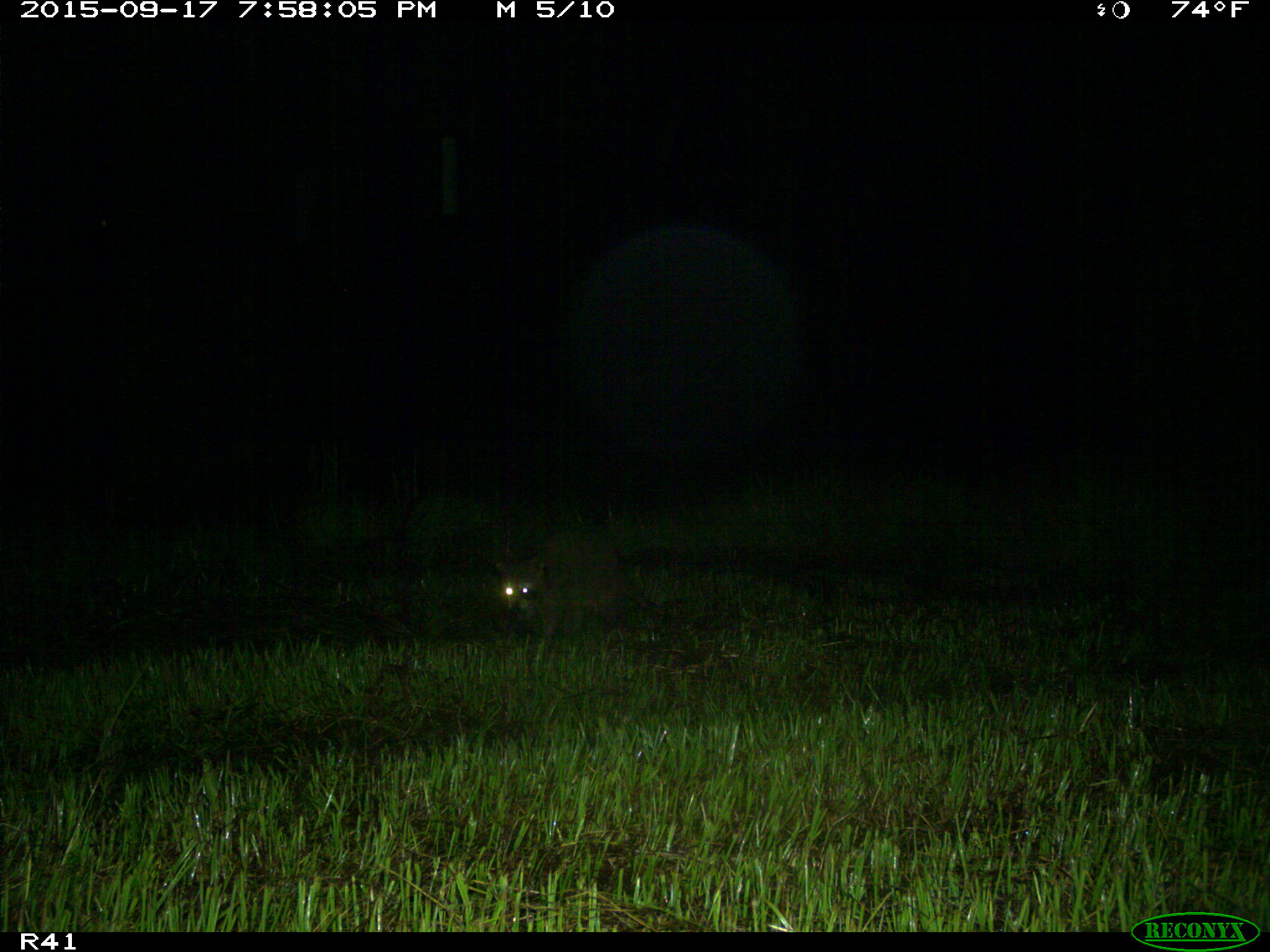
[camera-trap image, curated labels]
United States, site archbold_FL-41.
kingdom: Animalia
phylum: Chordata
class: Mammalia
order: Carnivora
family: Procyonidae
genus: Procyon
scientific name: Procyon lotor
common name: common raccoon